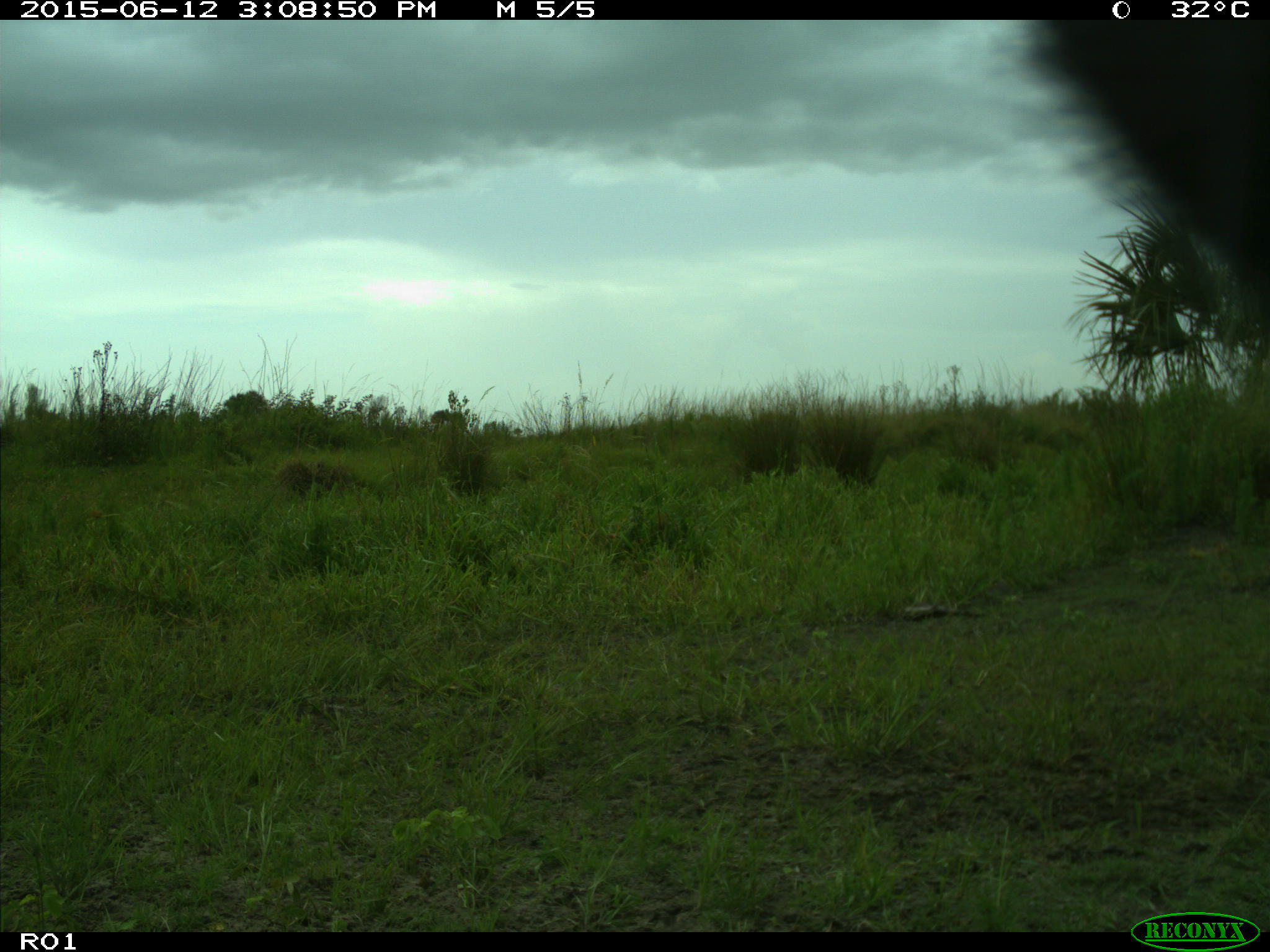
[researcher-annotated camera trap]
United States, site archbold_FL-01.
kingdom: Animalia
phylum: Chordata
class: Mammalia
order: Artiodactyla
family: Bovidae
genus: Bos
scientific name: Bos taurus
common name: domestic cow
Bos taurus (domestic cow).